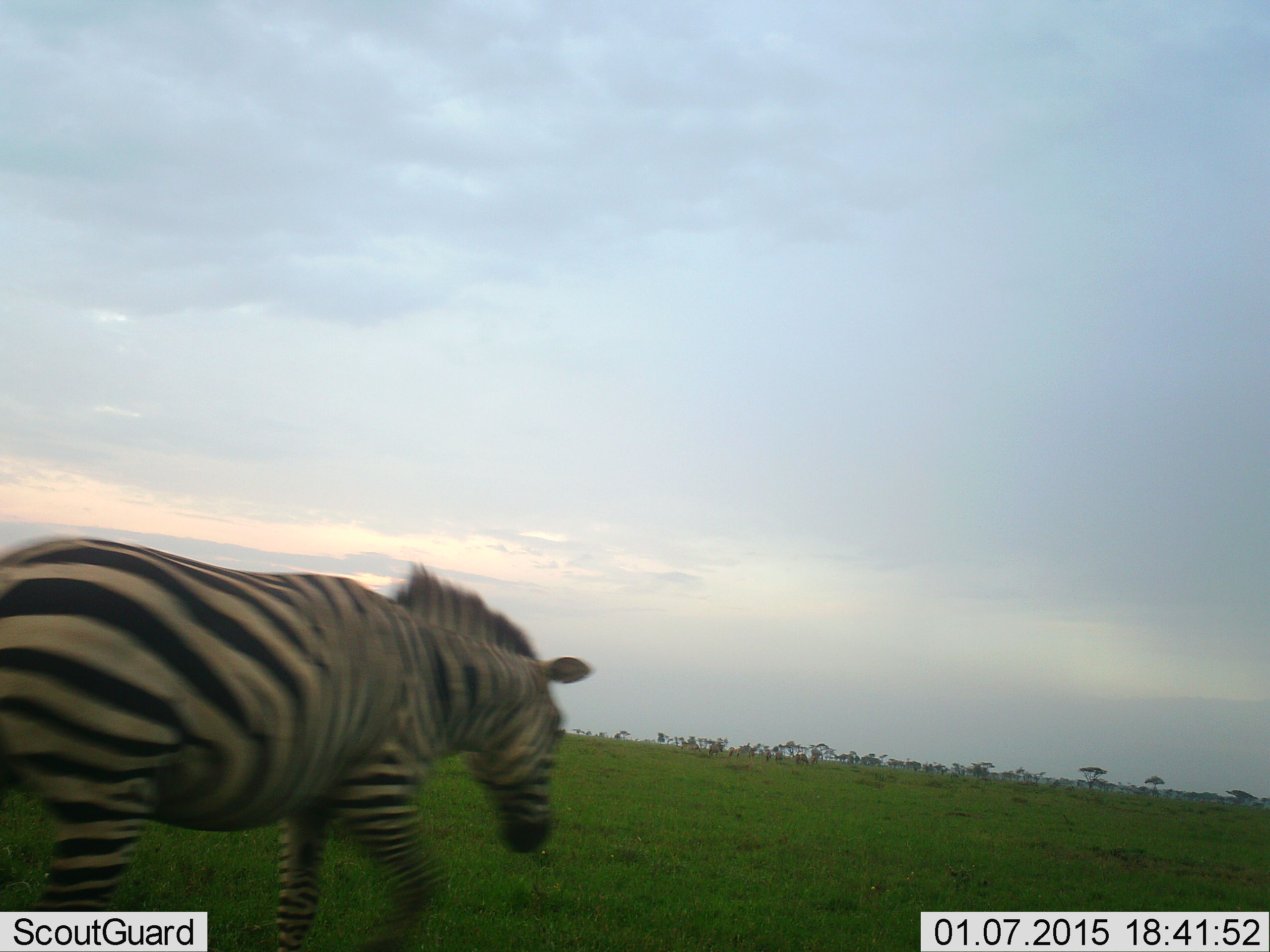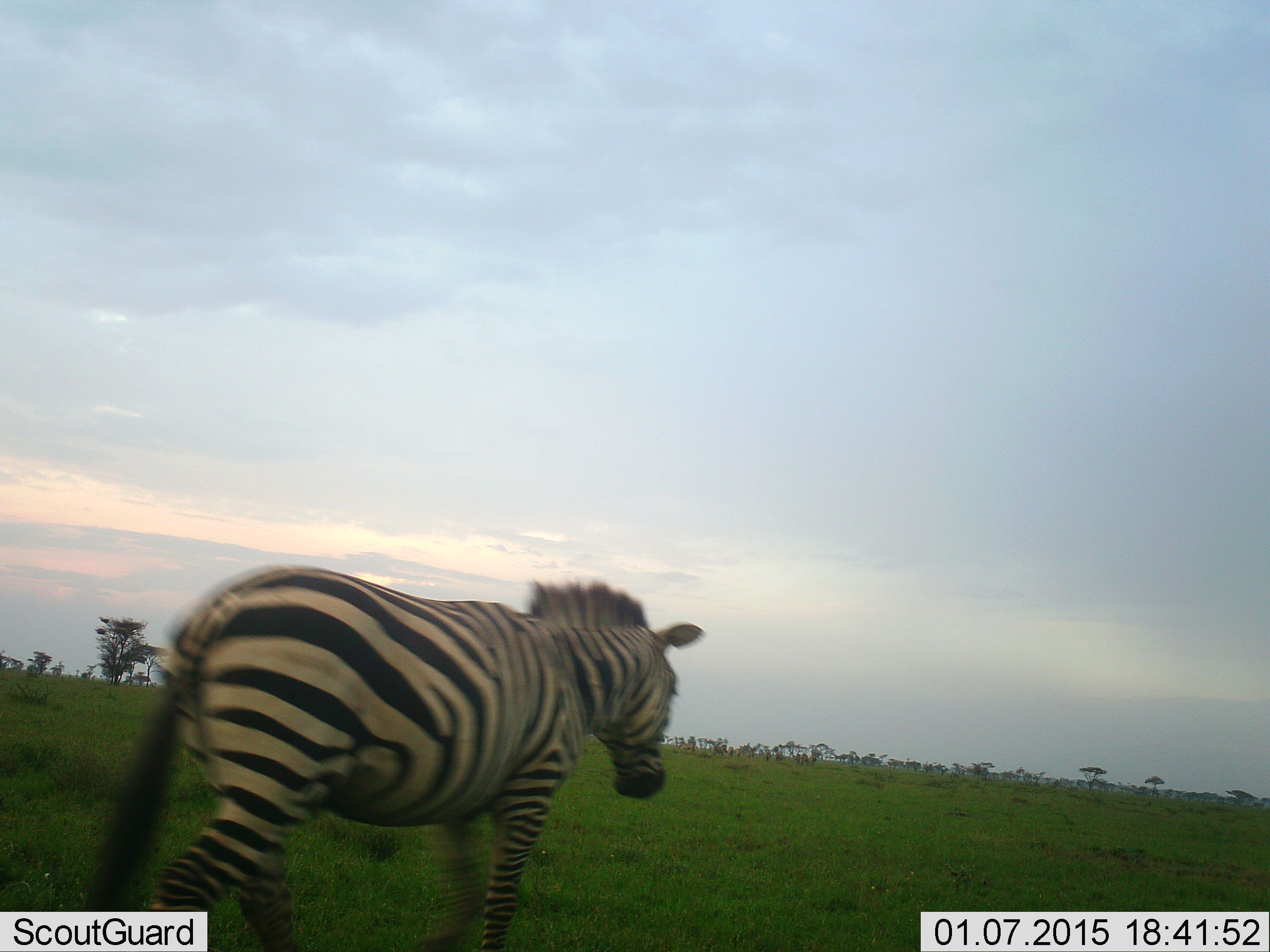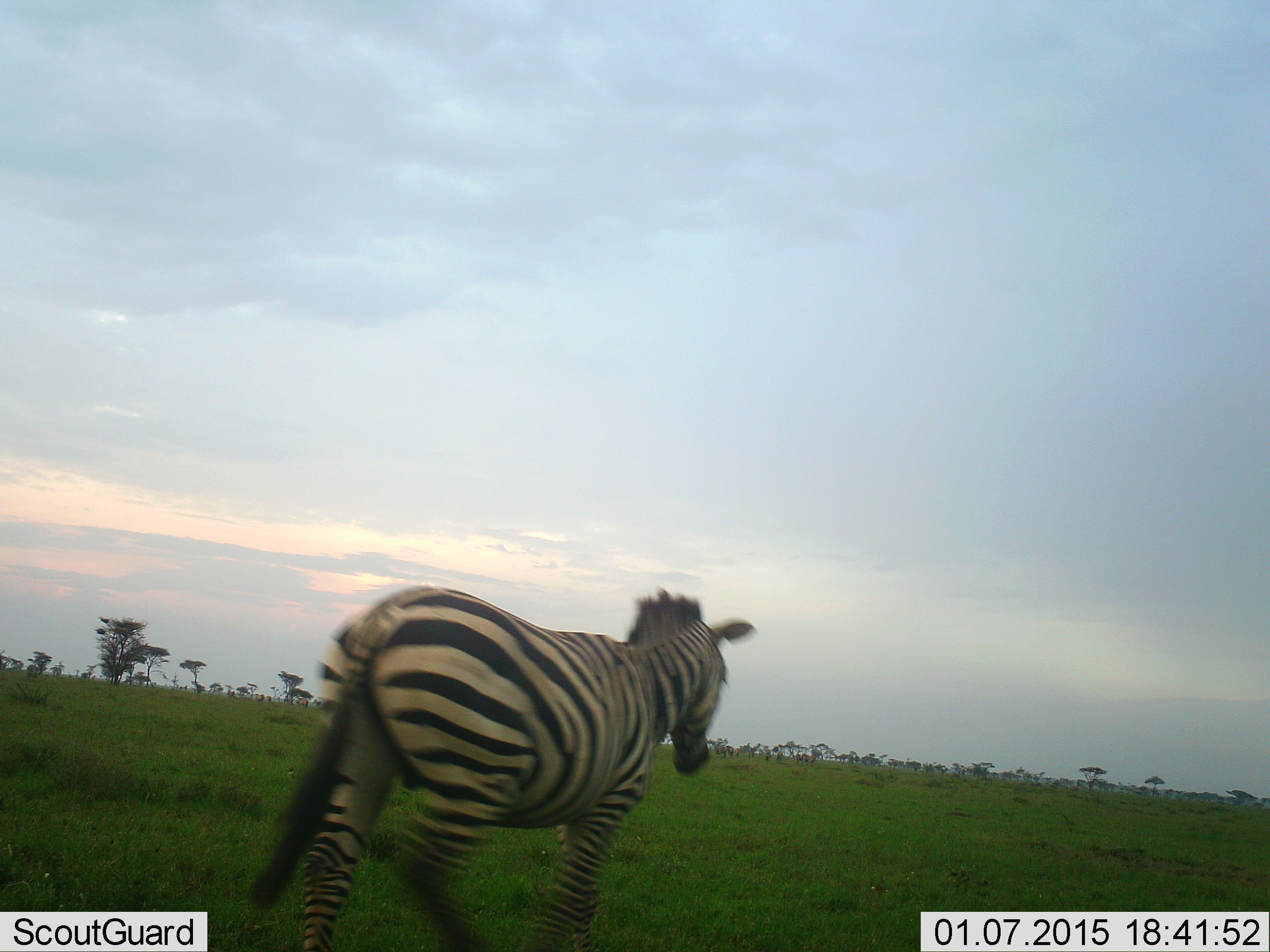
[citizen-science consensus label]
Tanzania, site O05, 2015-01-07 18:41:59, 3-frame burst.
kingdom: Animalia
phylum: Chordata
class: Mammalia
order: Perissodactyla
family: Equidae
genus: Equus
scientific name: Equus quagga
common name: plains zebra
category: zebra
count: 1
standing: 10%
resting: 0%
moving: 100%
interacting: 0%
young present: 0%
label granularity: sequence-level